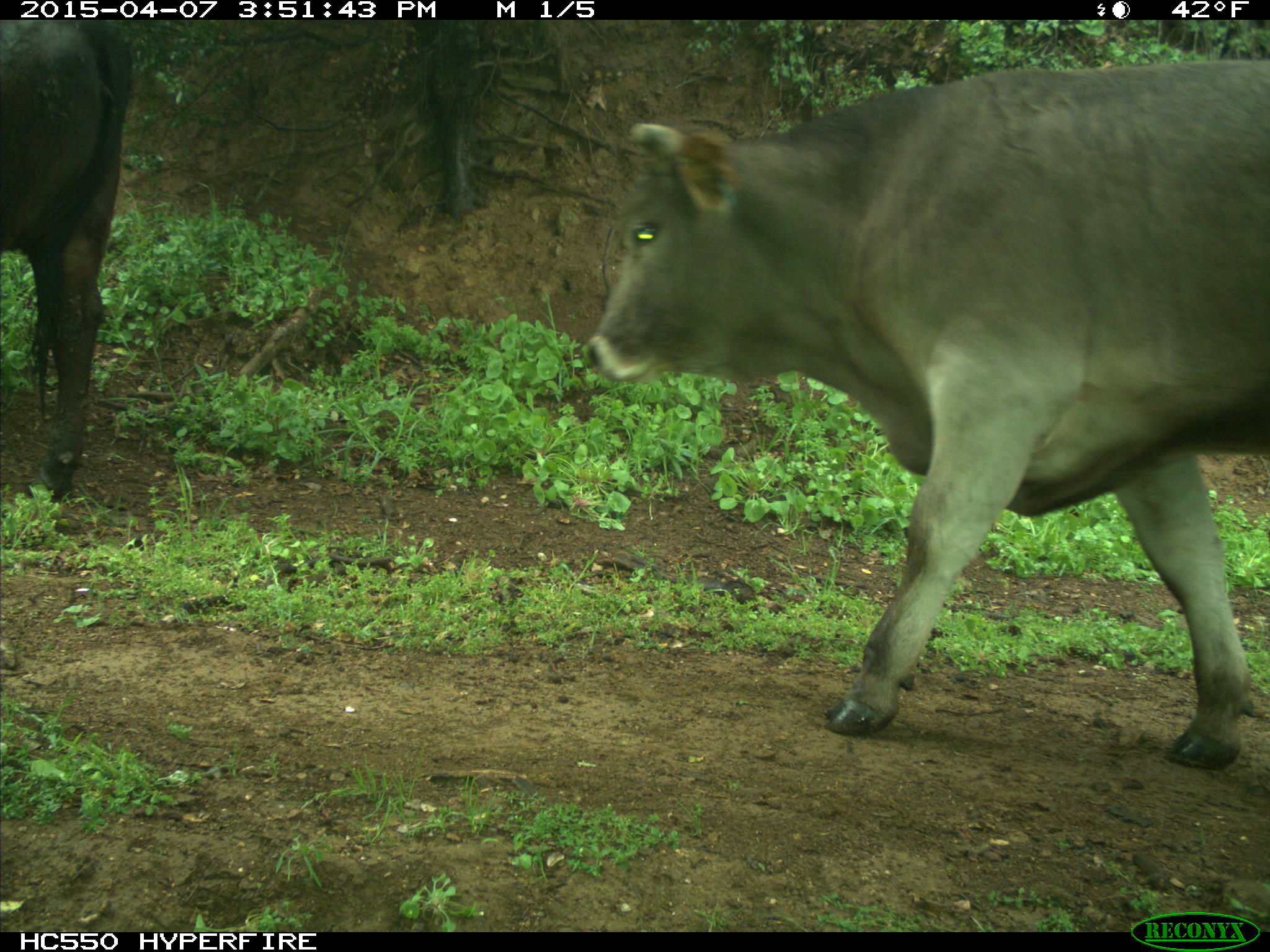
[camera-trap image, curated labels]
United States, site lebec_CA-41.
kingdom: Animalia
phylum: Chordata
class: Mammalia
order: Artiodactyla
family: Bovidae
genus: Bos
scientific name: Bos taurus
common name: domestic cow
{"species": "Bos taurus (domestic cow)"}